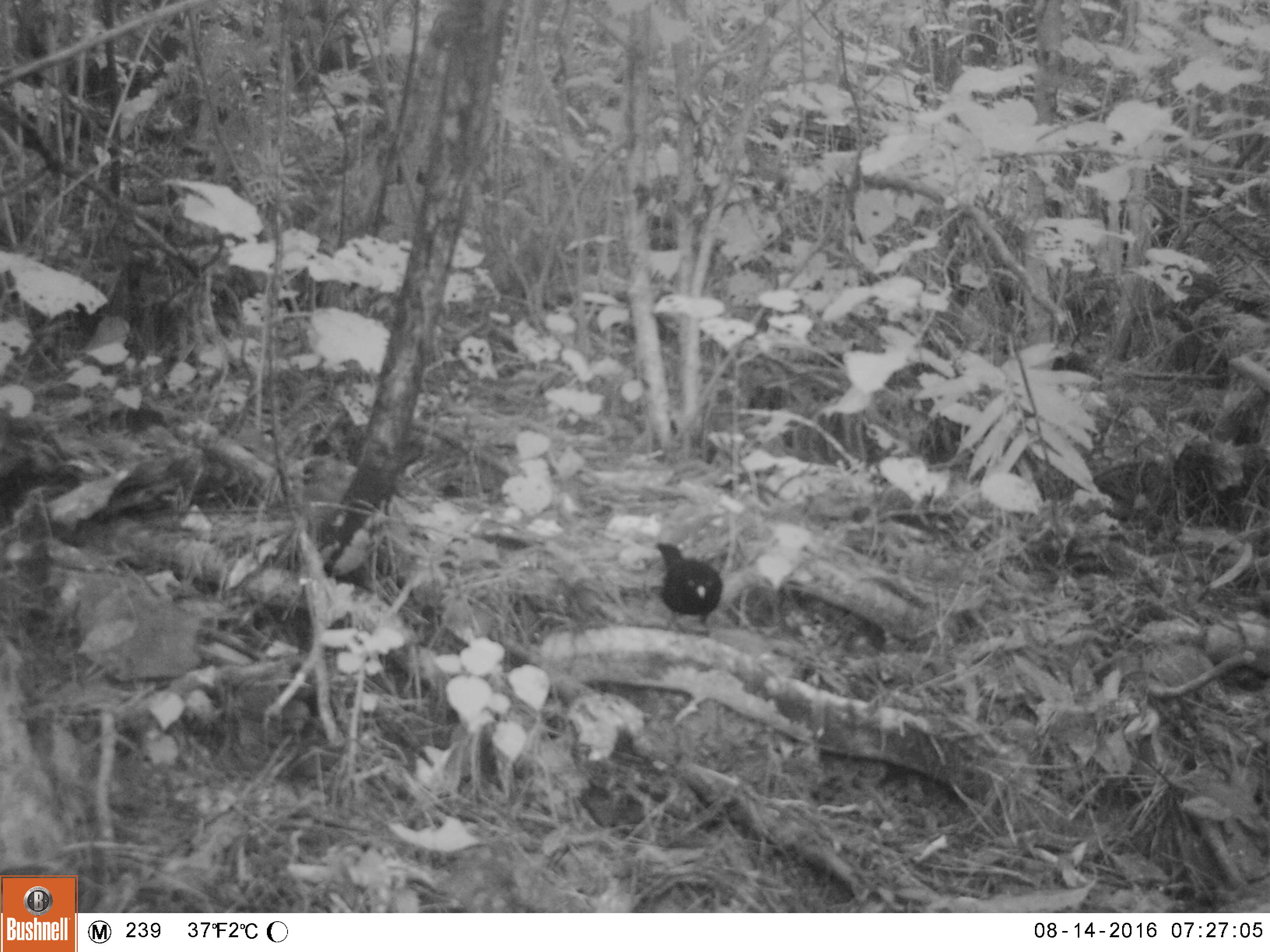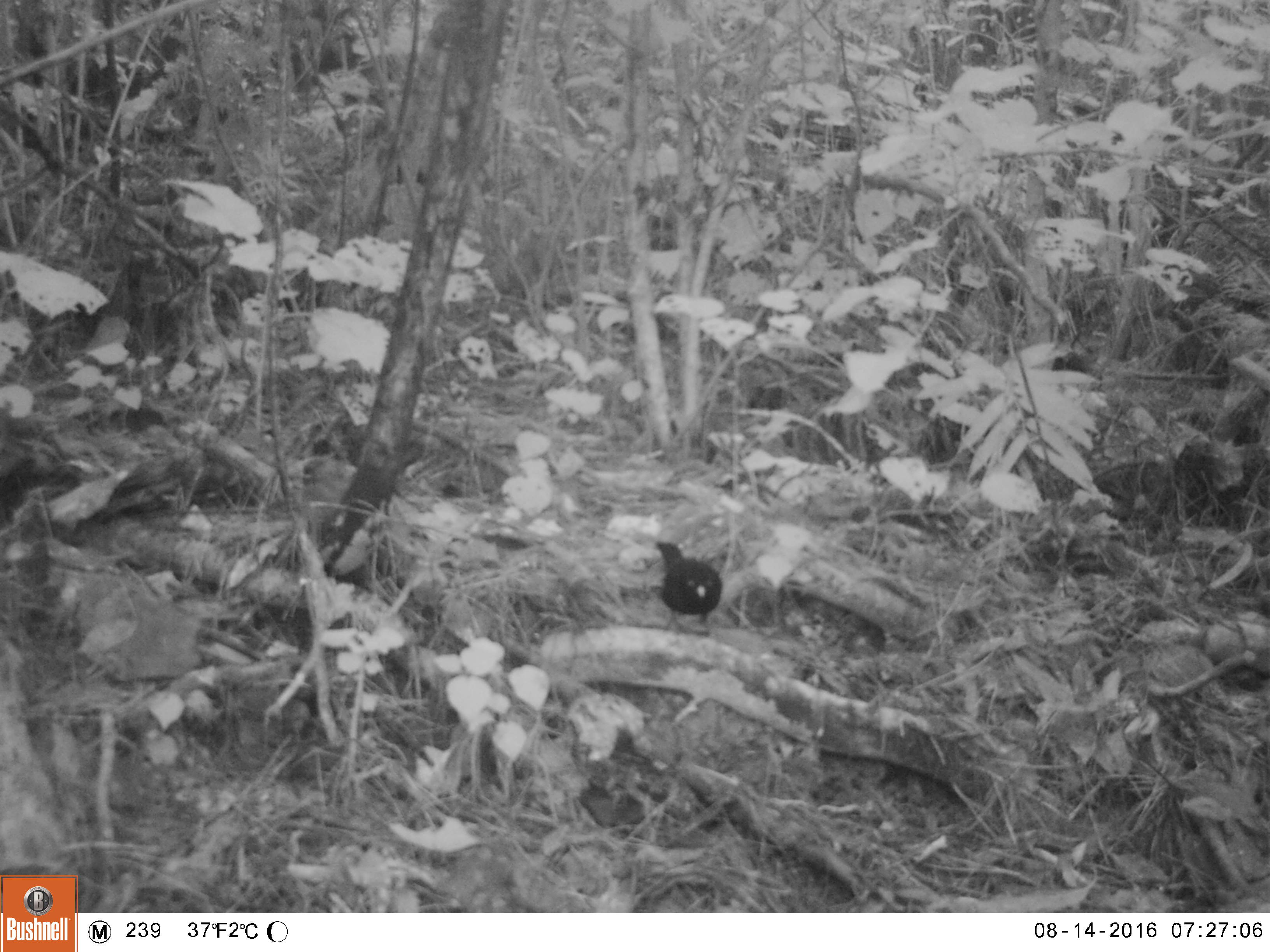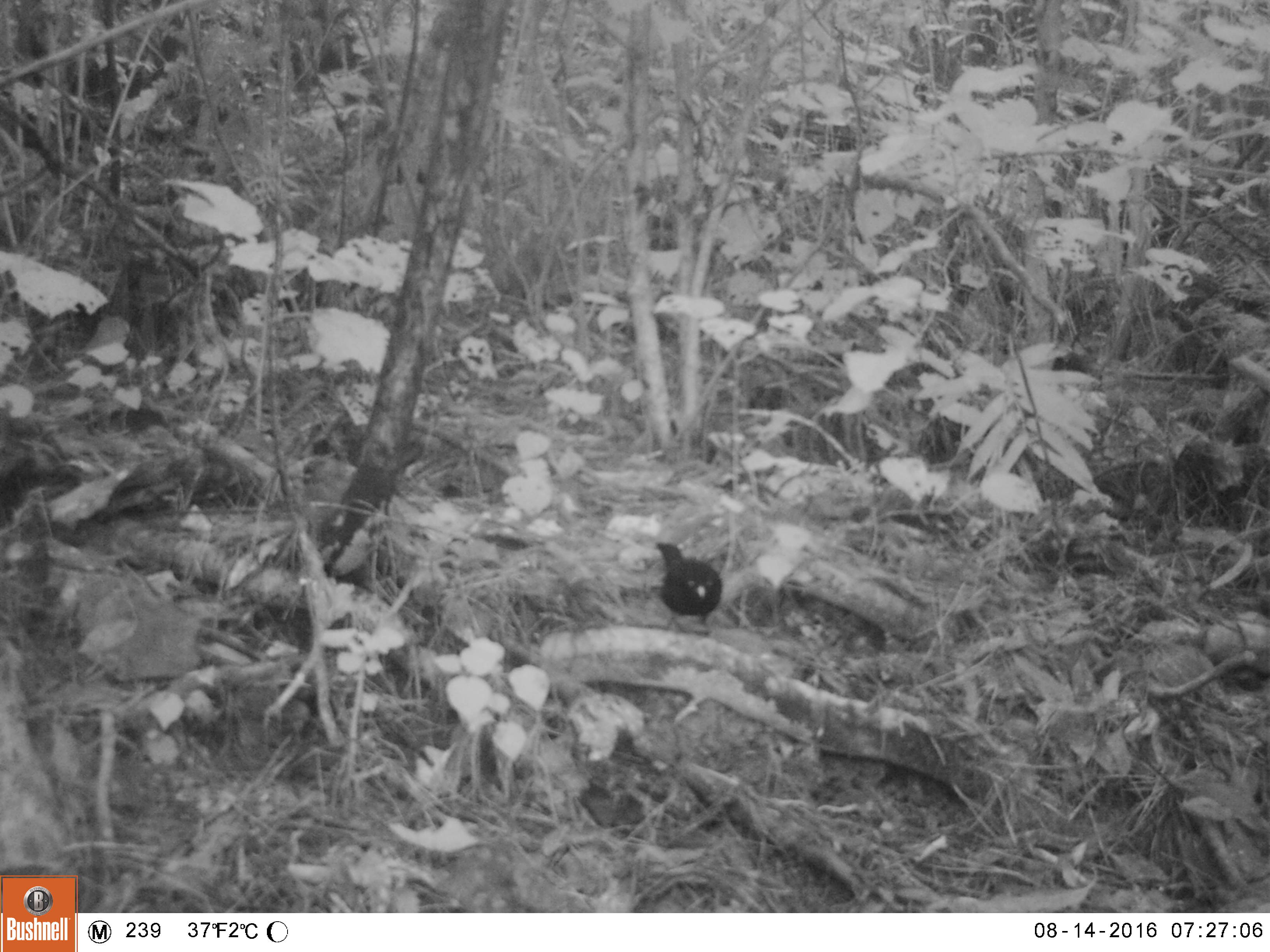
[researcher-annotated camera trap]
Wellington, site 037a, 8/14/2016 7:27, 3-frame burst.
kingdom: Animalia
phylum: Chordata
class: Aves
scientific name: Aves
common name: bird